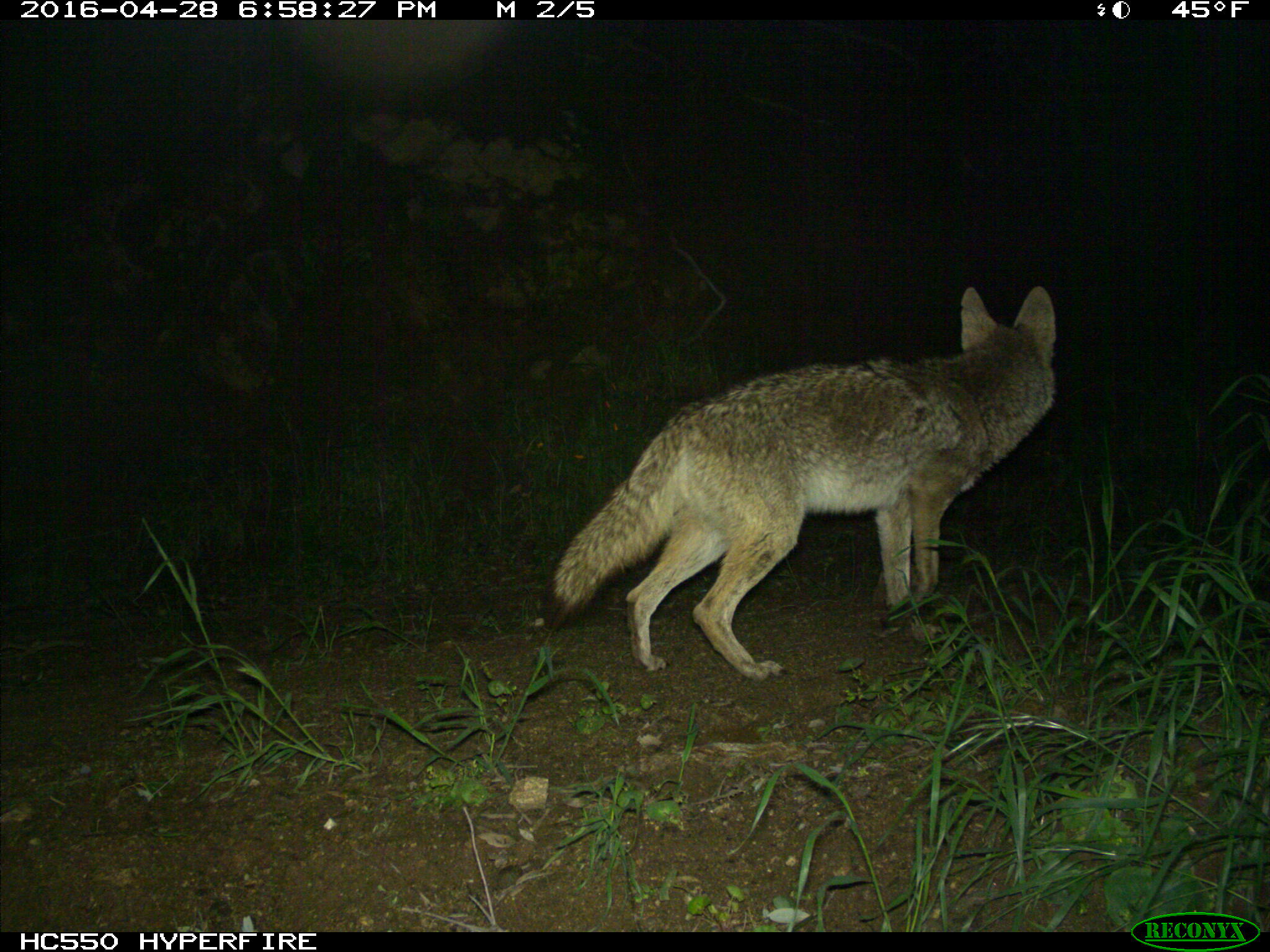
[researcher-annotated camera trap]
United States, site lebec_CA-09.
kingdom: Animalia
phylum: Chordata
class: Mammalia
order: Carnivora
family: Canidae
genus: Canis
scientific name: Canis latrans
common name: coyote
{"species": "Canis latrans (coyote)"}